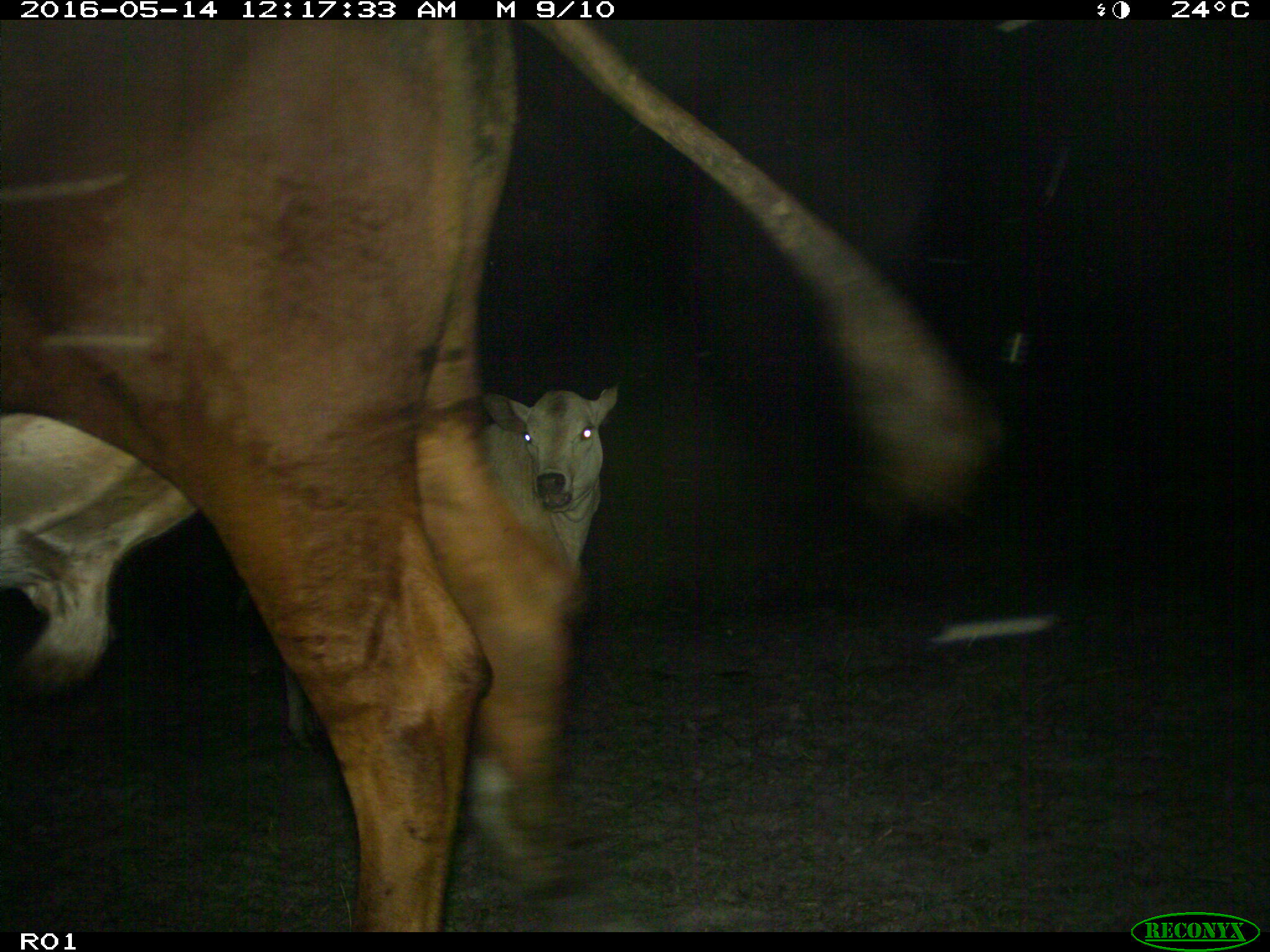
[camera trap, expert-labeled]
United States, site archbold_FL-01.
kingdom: Animalia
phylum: Chordata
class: Mammalia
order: Artiodactyla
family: Bovidae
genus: Bos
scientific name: Bos taurus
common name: domestic cow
Bos taurus (domestic cow).